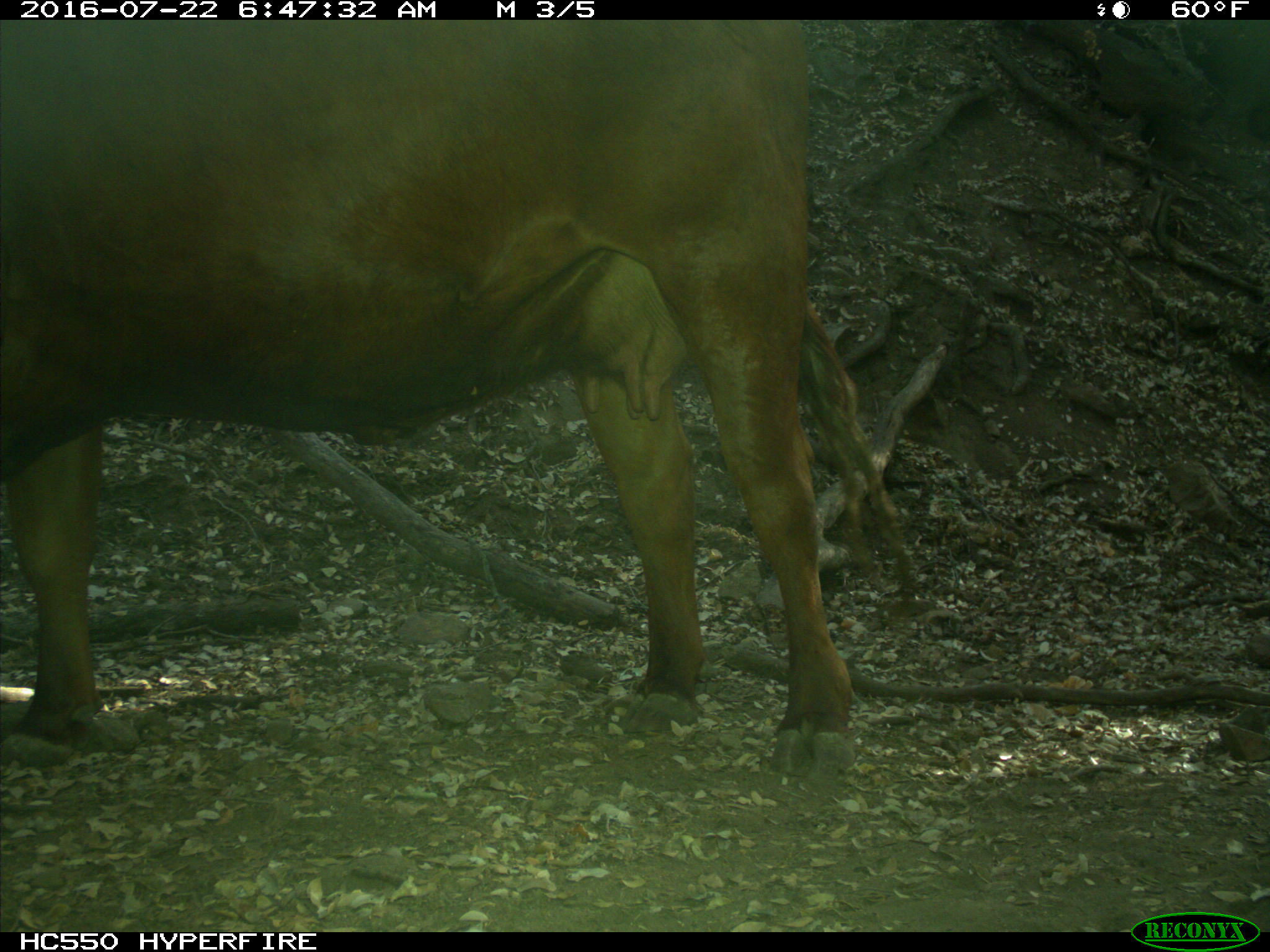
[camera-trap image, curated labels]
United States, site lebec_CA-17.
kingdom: Animalia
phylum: Chordata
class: Mammalia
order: Artiodactyla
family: Bovidae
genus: Bos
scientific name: Bos taurus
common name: domestic cow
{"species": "Bos taurus (domestic cow)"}